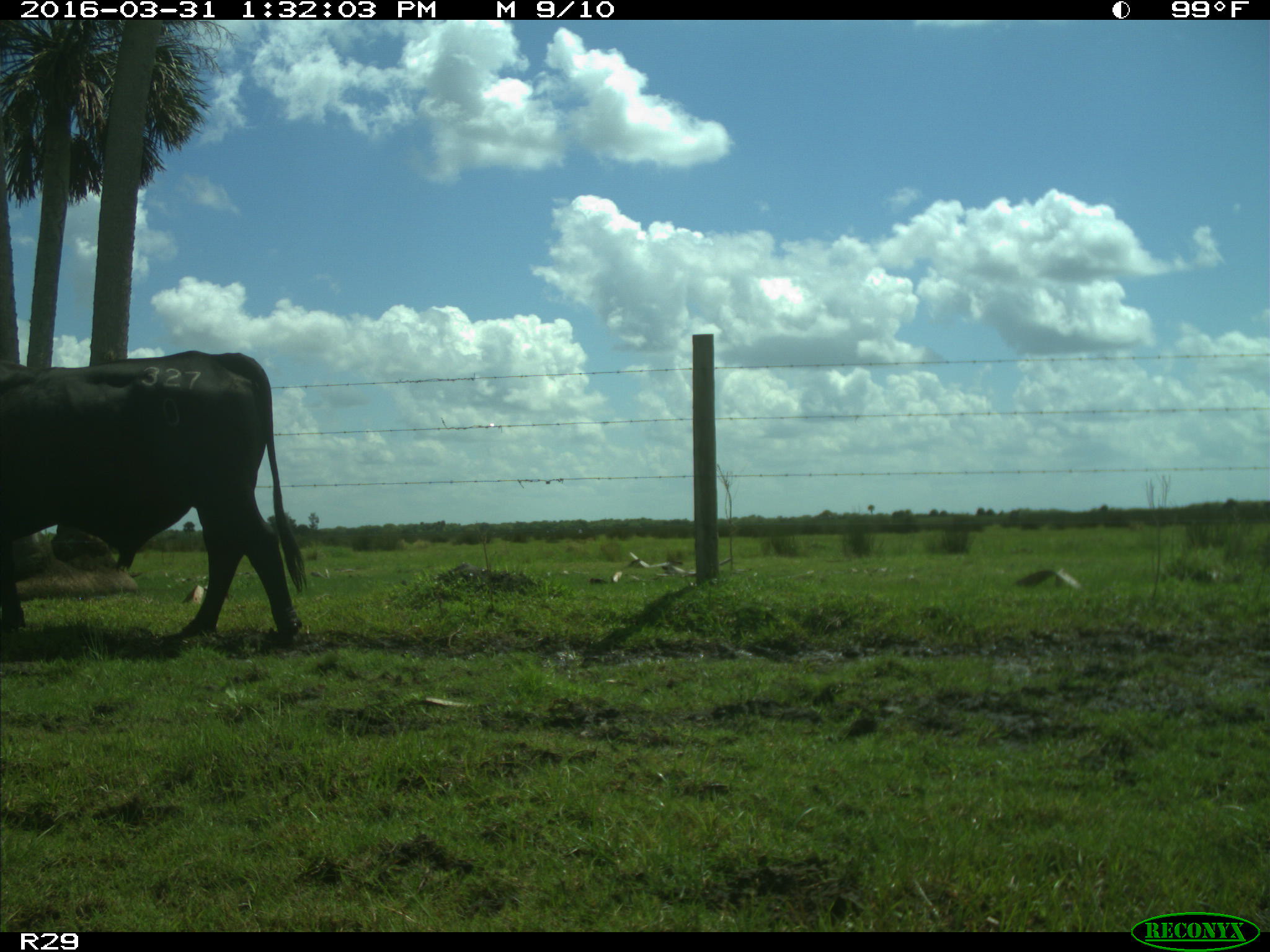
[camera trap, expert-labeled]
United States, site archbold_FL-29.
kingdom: Animalia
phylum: Chordata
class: Mammalia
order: Artiodactyla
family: Bovidae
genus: Bos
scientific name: Bos taurus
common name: domestic cow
Bos taurus (domestic cow).